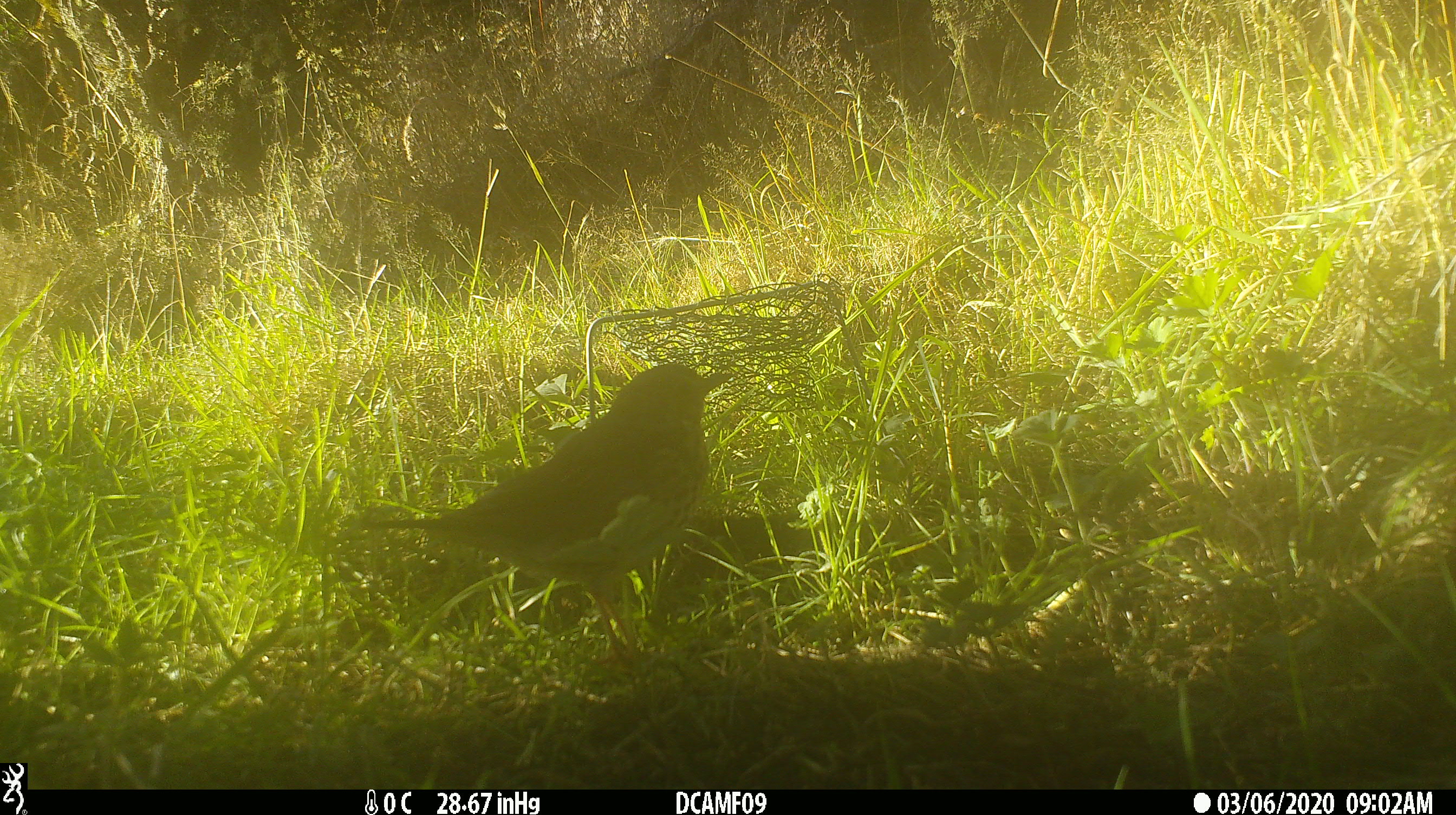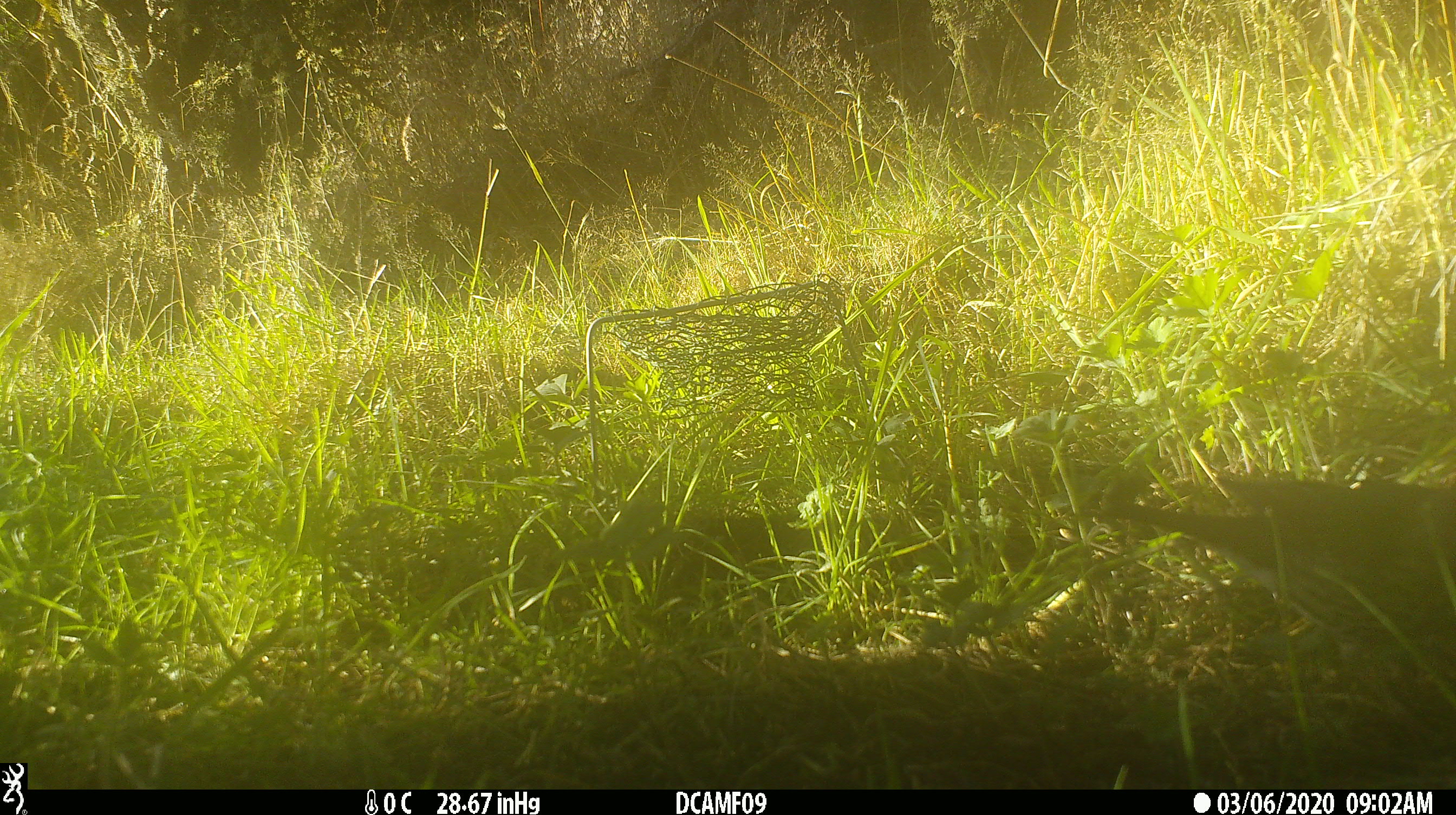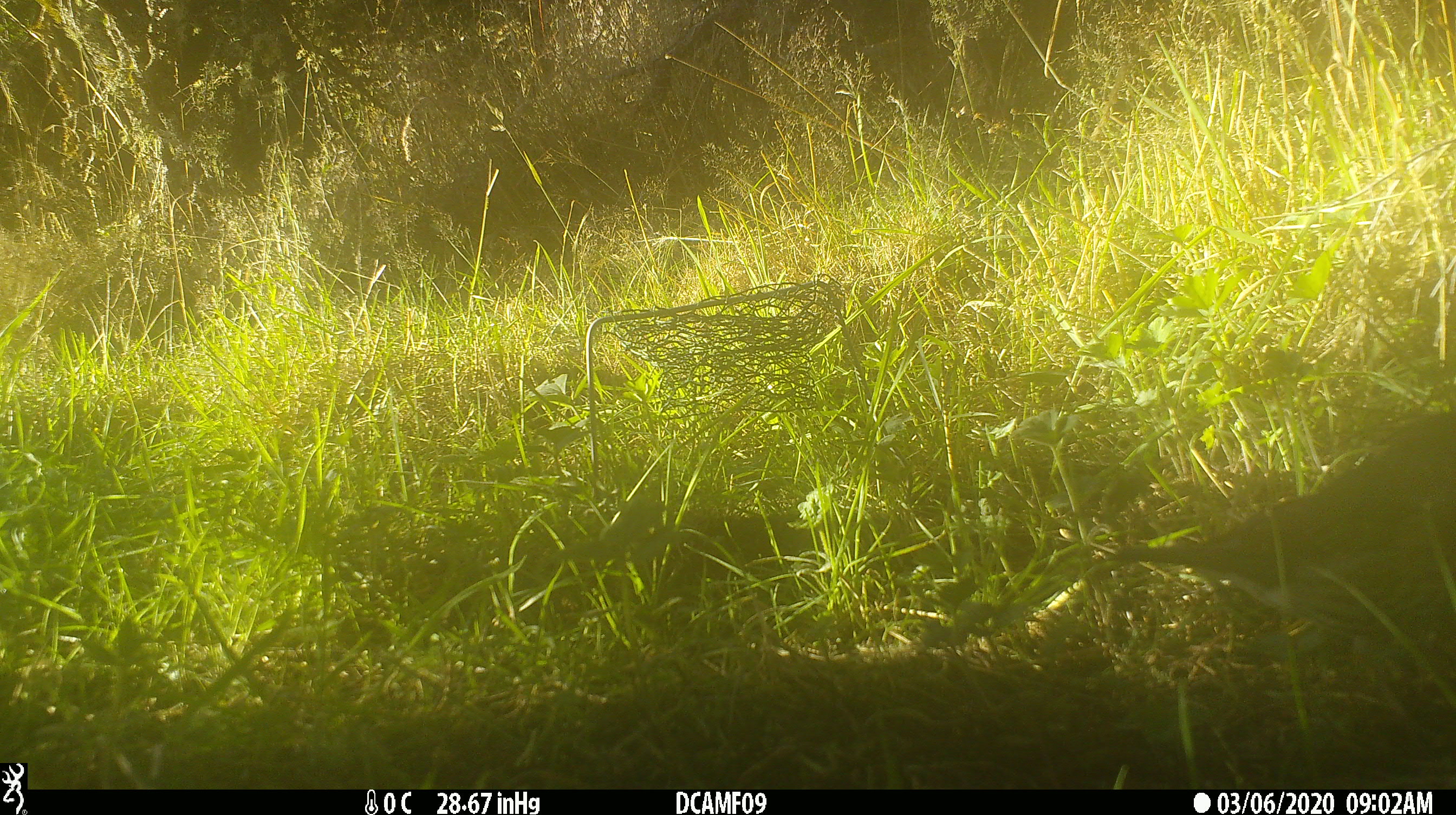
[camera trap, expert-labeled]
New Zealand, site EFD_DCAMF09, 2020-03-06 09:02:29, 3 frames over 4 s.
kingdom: Animalia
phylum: Chordata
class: Aves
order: Passeriformes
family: Turdidae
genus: Turdus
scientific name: Turdus philomelos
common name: song thrush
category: thrush